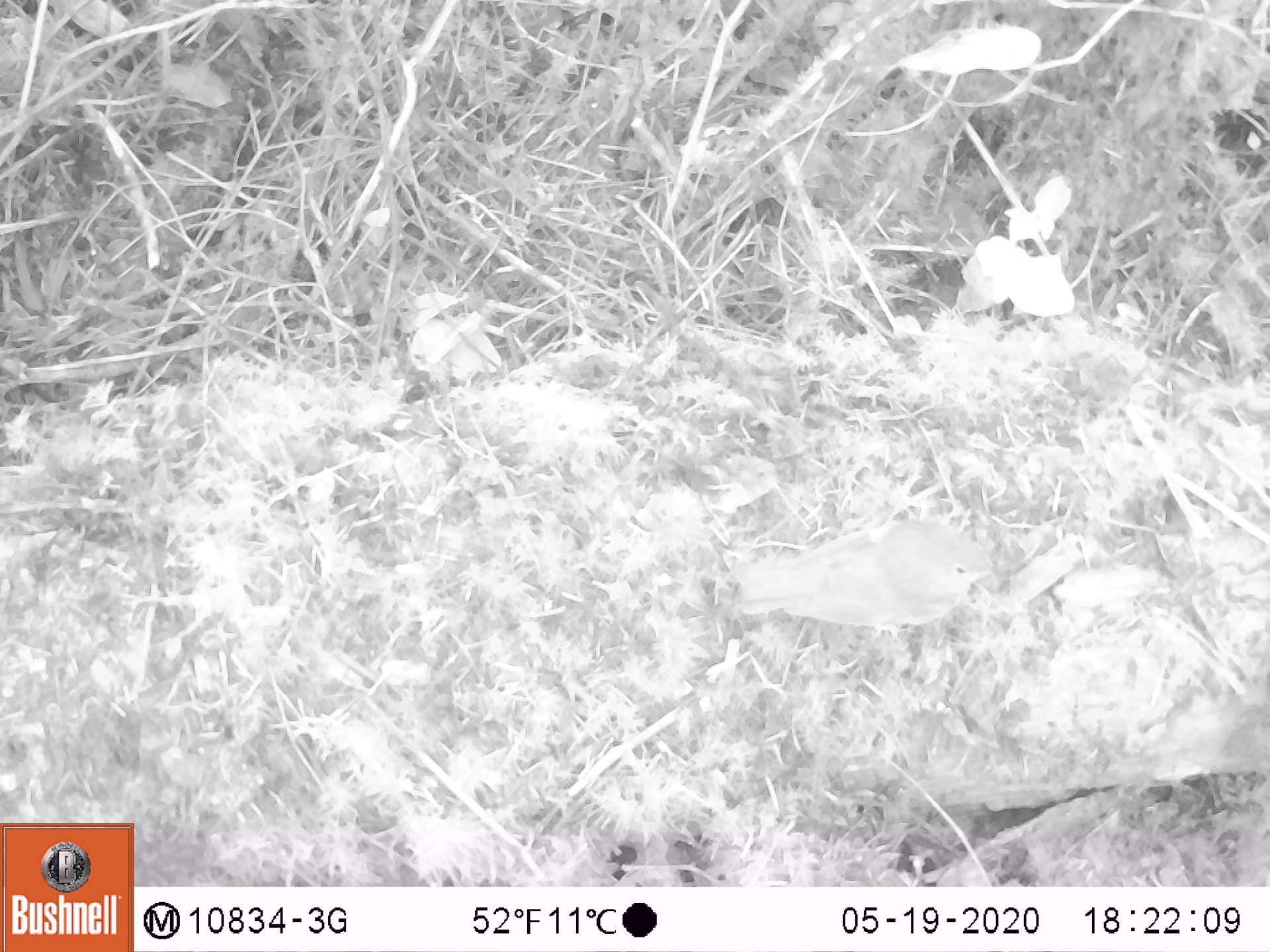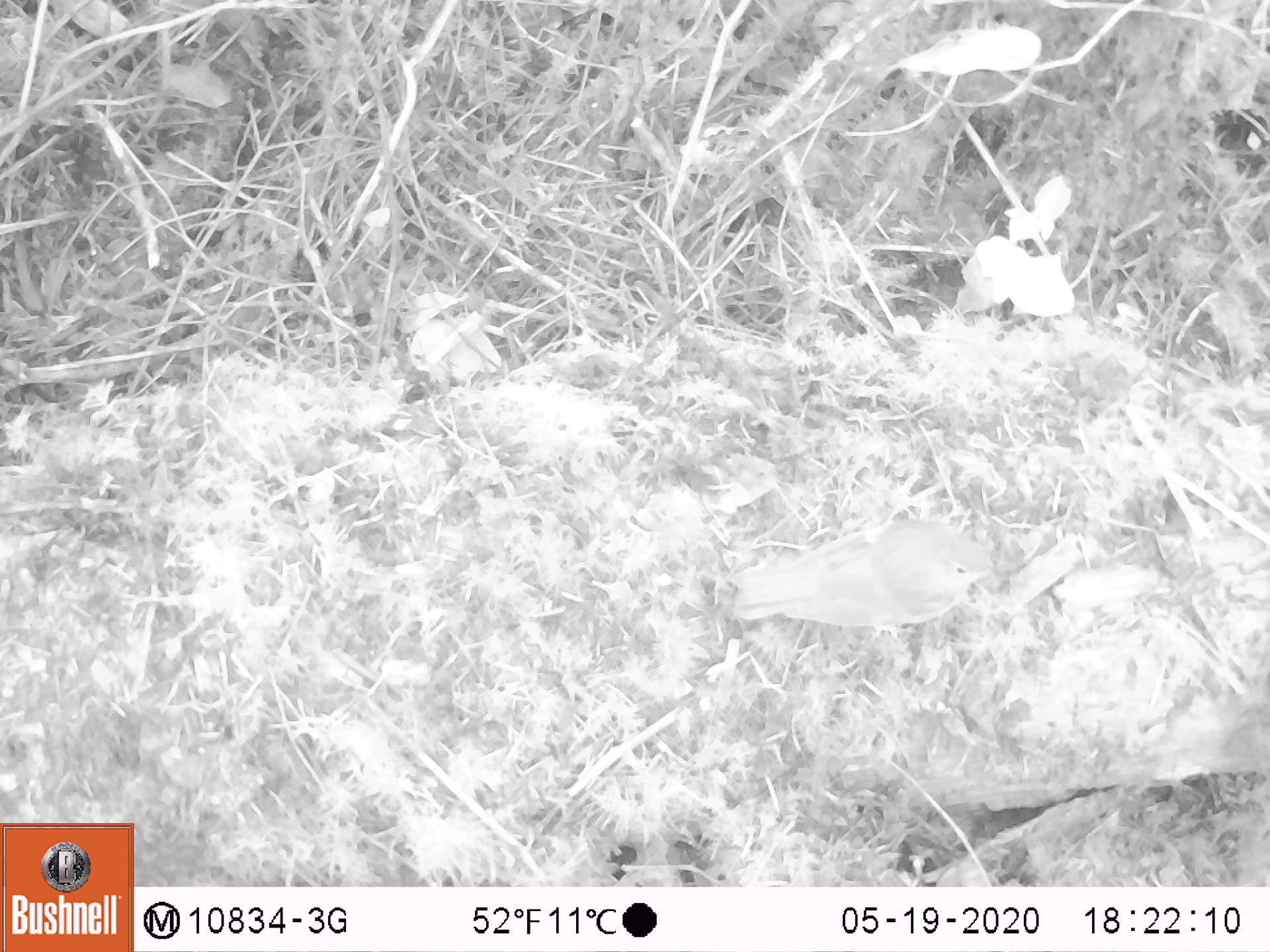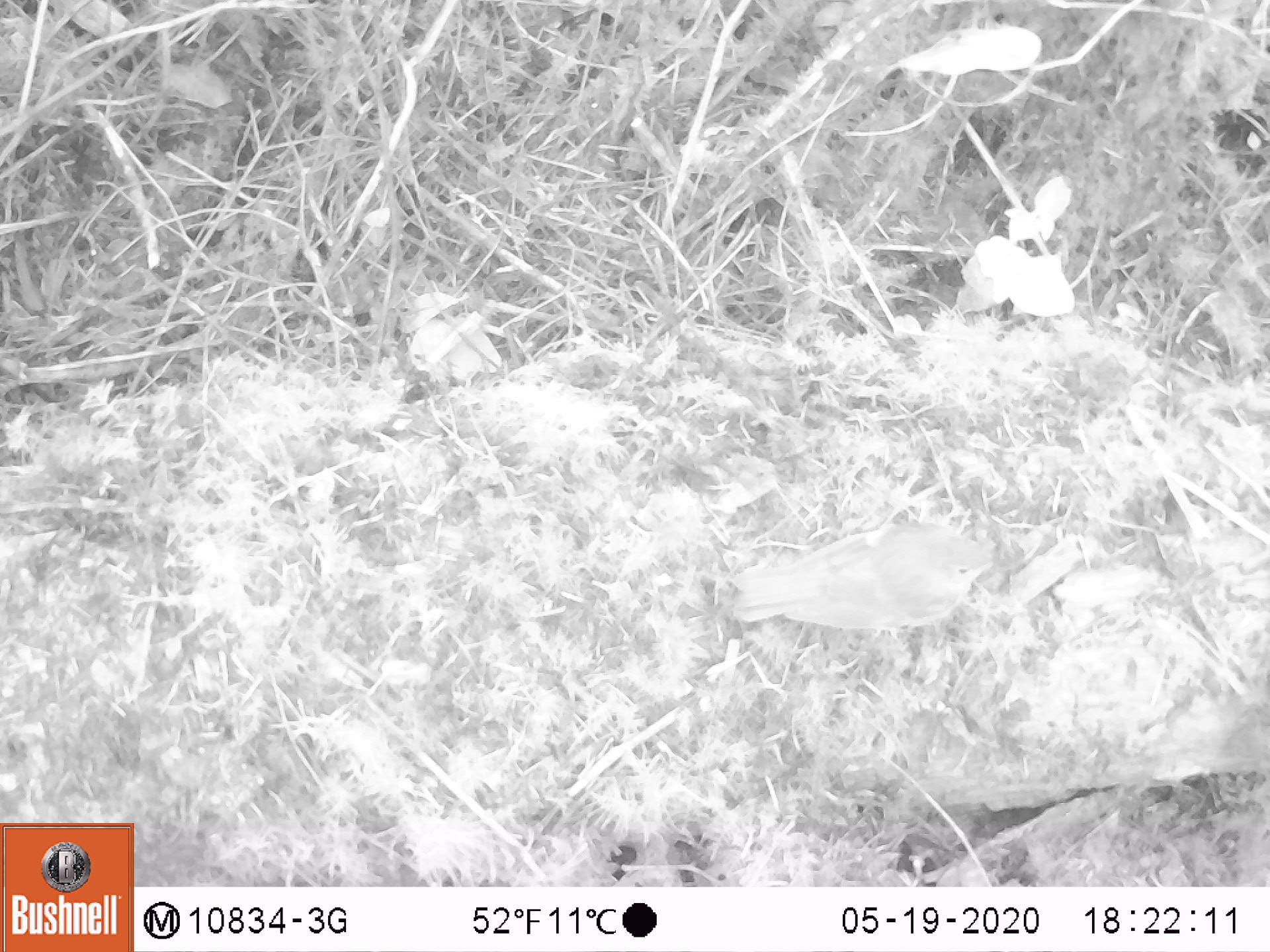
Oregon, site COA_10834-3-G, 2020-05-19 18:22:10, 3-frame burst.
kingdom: Animalia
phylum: Chordata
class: Aves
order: Passeriformes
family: Turdidae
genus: Catharus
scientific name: Catharus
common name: brown thrushes and nightingale-thrushes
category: catharus species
Catharus species (brown thrushes and nightingale-thrushes) (Catharus).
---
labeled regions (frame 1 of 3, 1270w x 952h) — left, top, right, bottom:
catharus species: 721, 515, 1003, 633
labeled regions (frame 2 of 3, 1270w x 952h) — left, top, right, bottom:
catharus species: 723, 515, 1009, 632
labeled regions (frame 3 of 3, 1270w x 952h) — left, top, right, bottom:
catharus species: 716, 504, 1008, 635